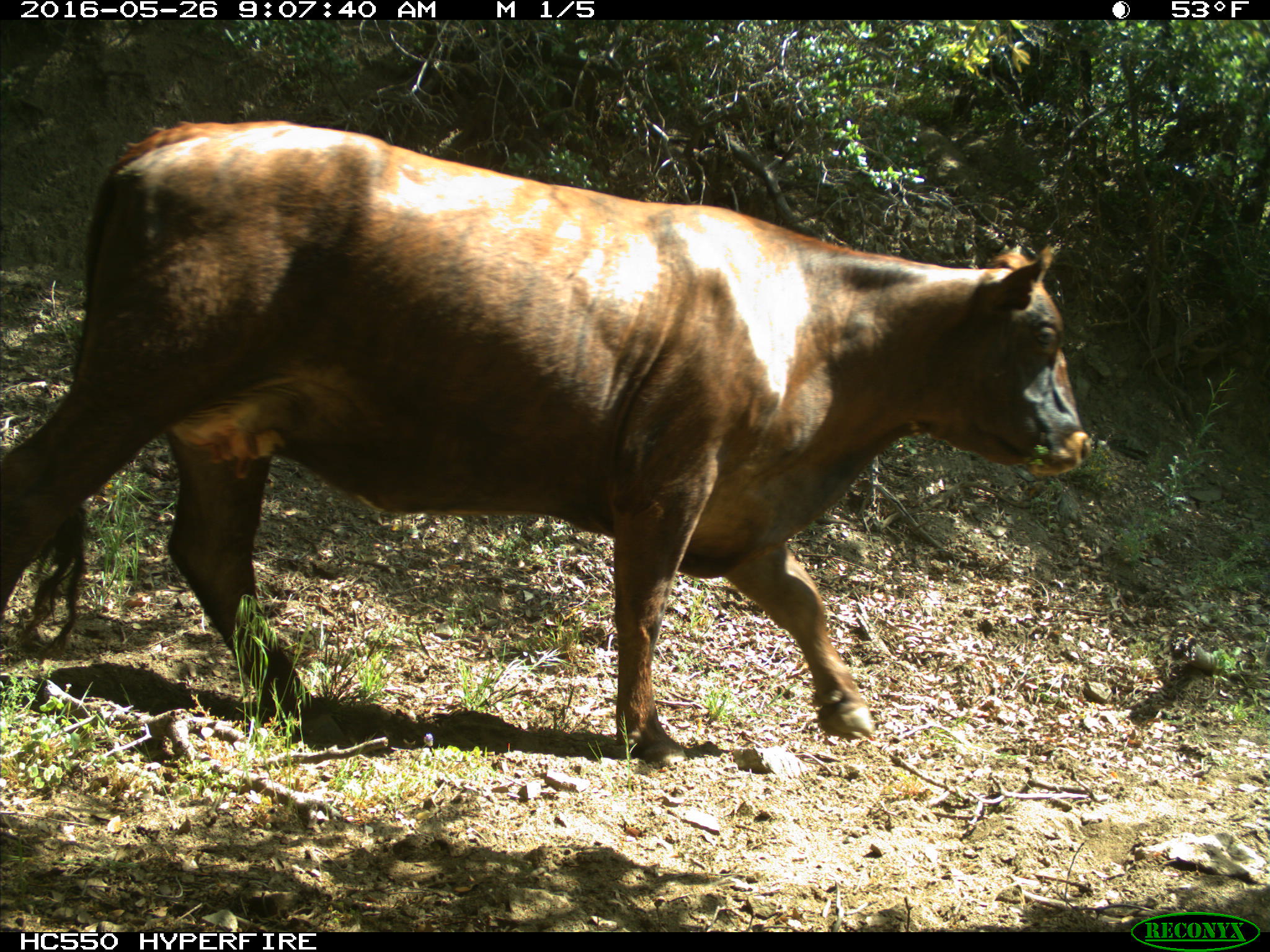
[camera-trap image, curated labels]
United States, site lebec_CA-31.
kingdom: Animalia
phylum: Chordata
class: Mammalia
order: Artiodactyla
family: Bovidae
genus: Bos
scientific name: Bos taurus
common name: domestic cow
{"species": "Bos taurus (domestic cow)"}